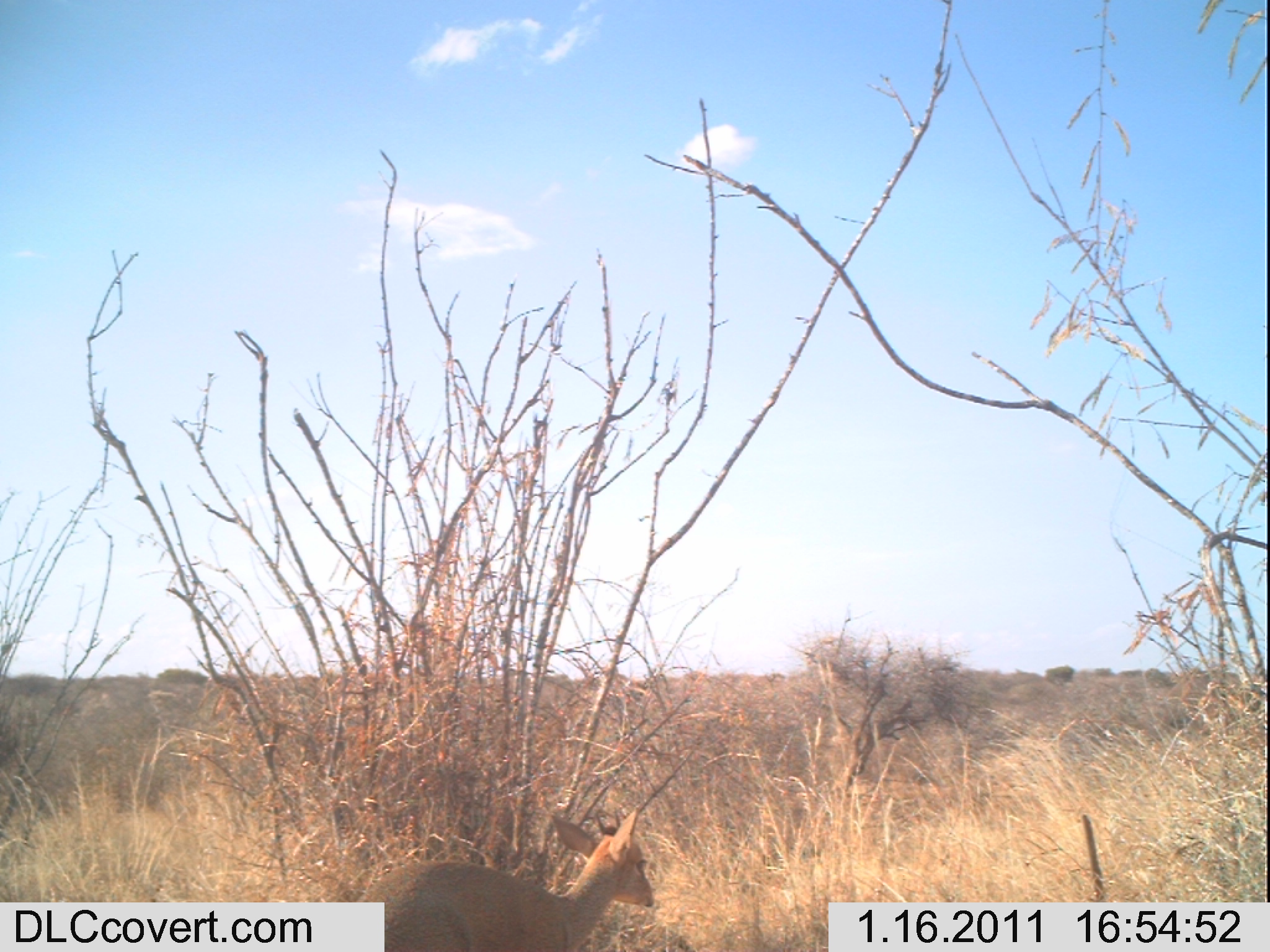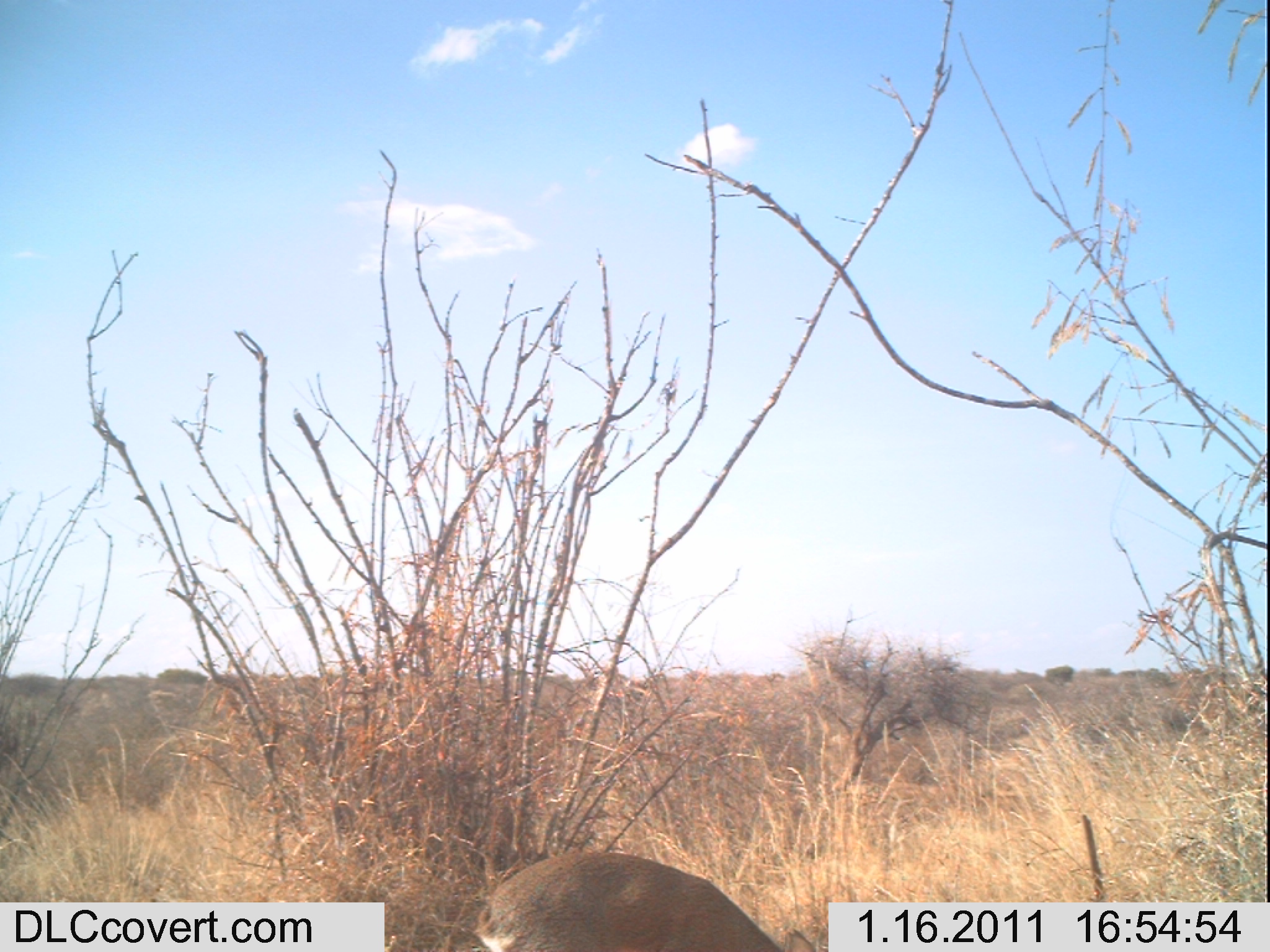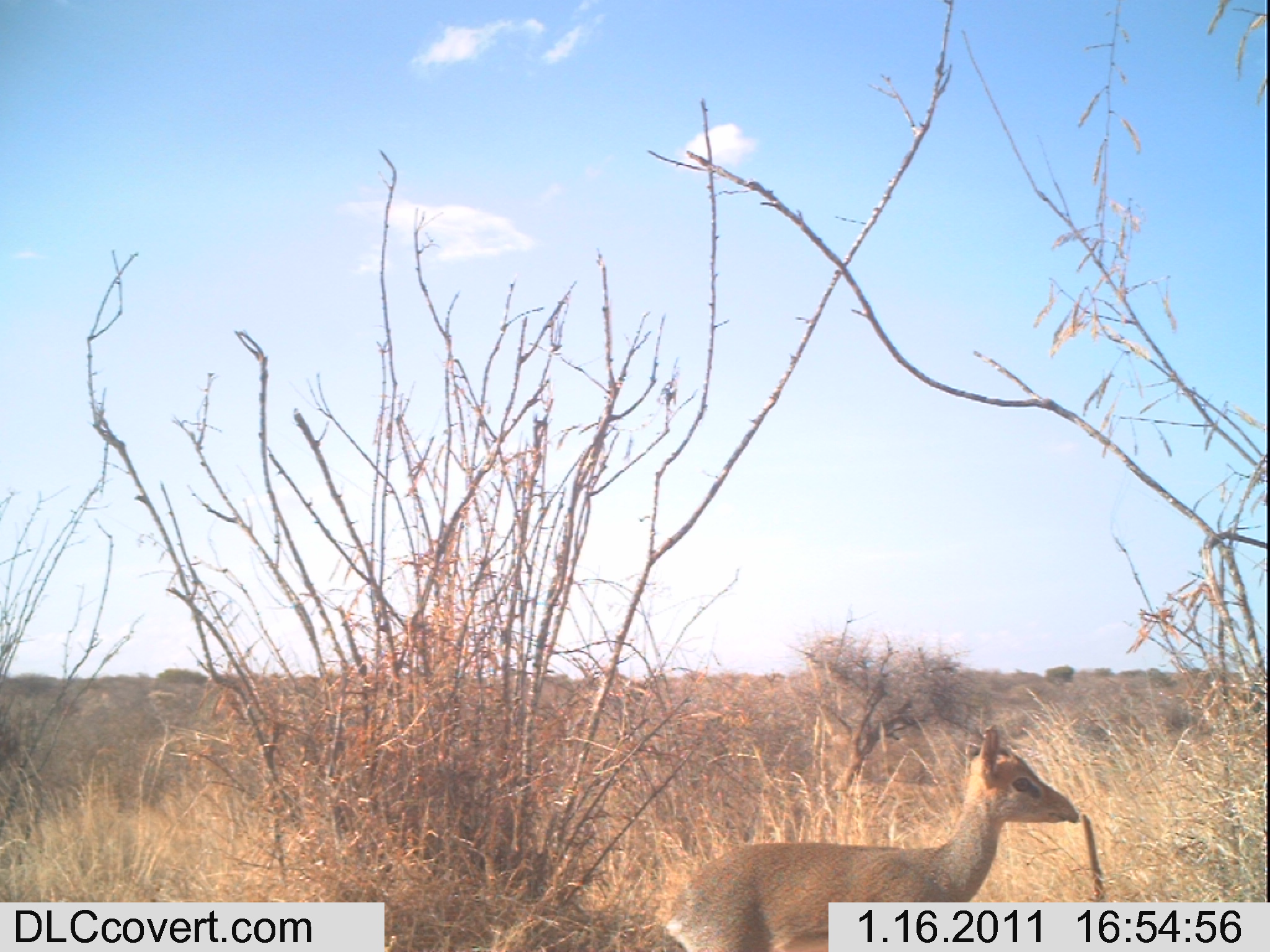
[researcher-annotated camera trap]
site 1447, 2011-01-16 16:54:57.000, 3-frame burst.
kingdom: Animalia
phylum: Chordata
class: Mammalia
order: Artiodactyla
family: Bovidae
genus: Madoqua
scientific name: Madoqua guentheri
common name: günther's dik-dik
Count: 1.